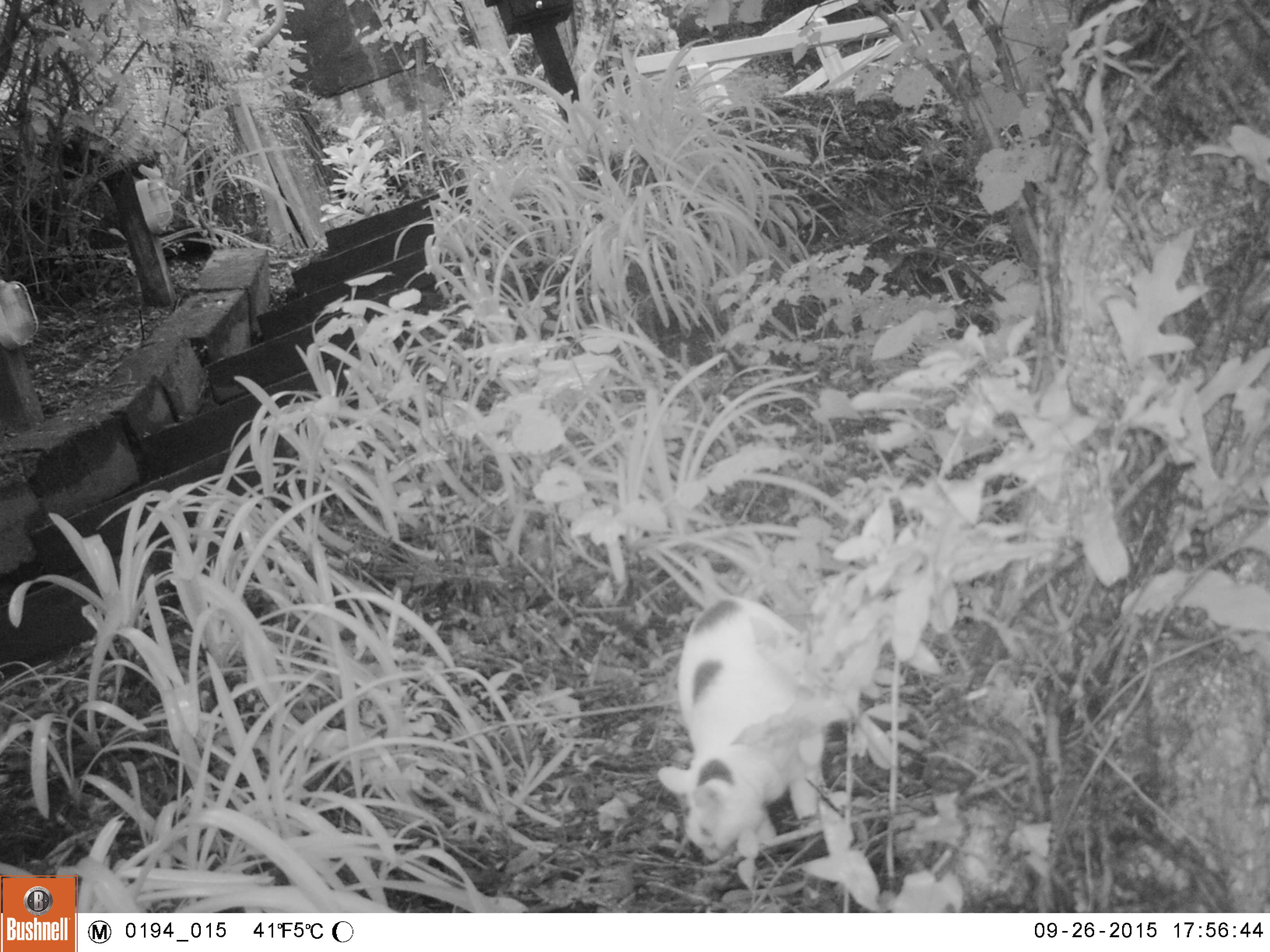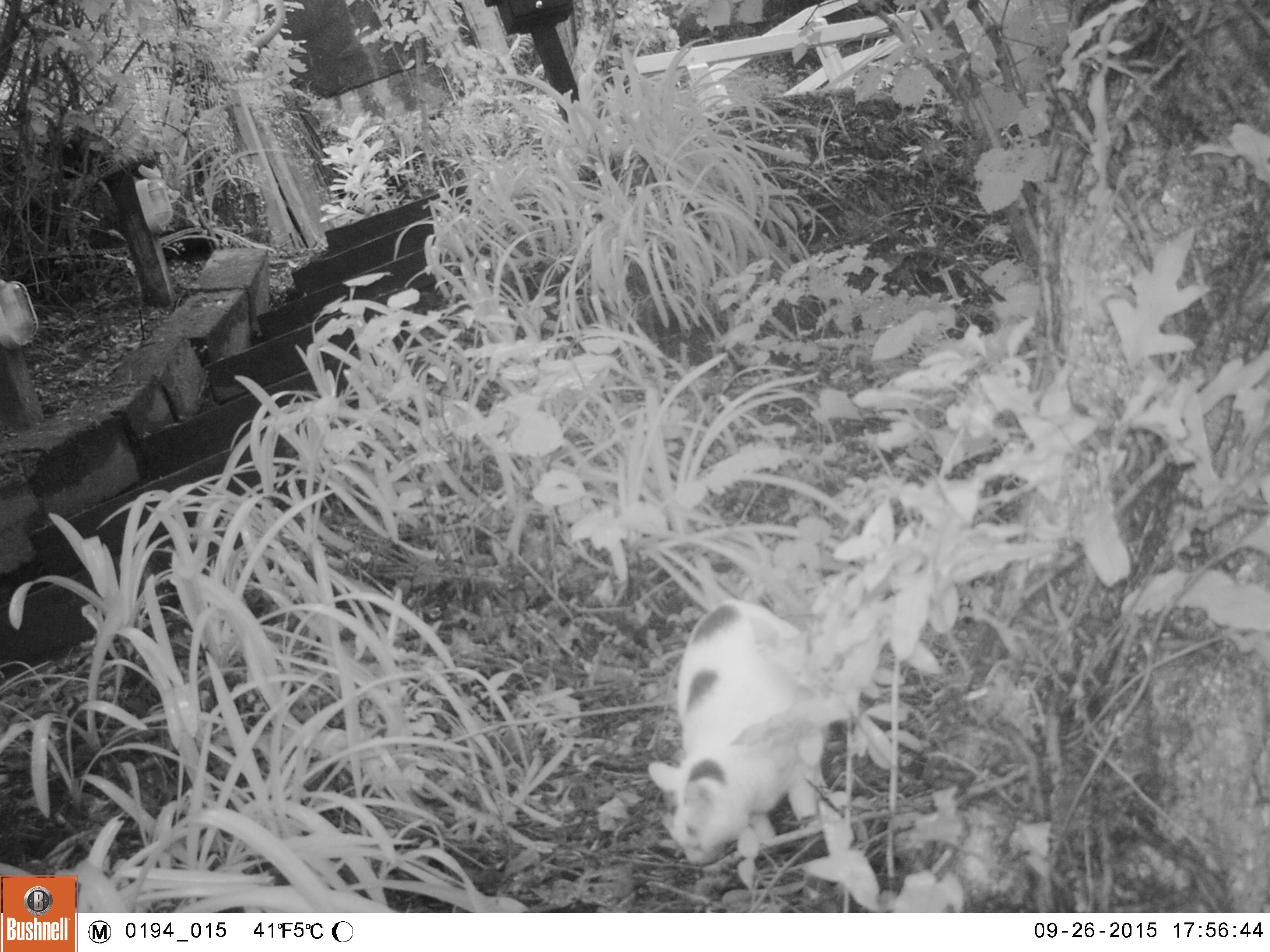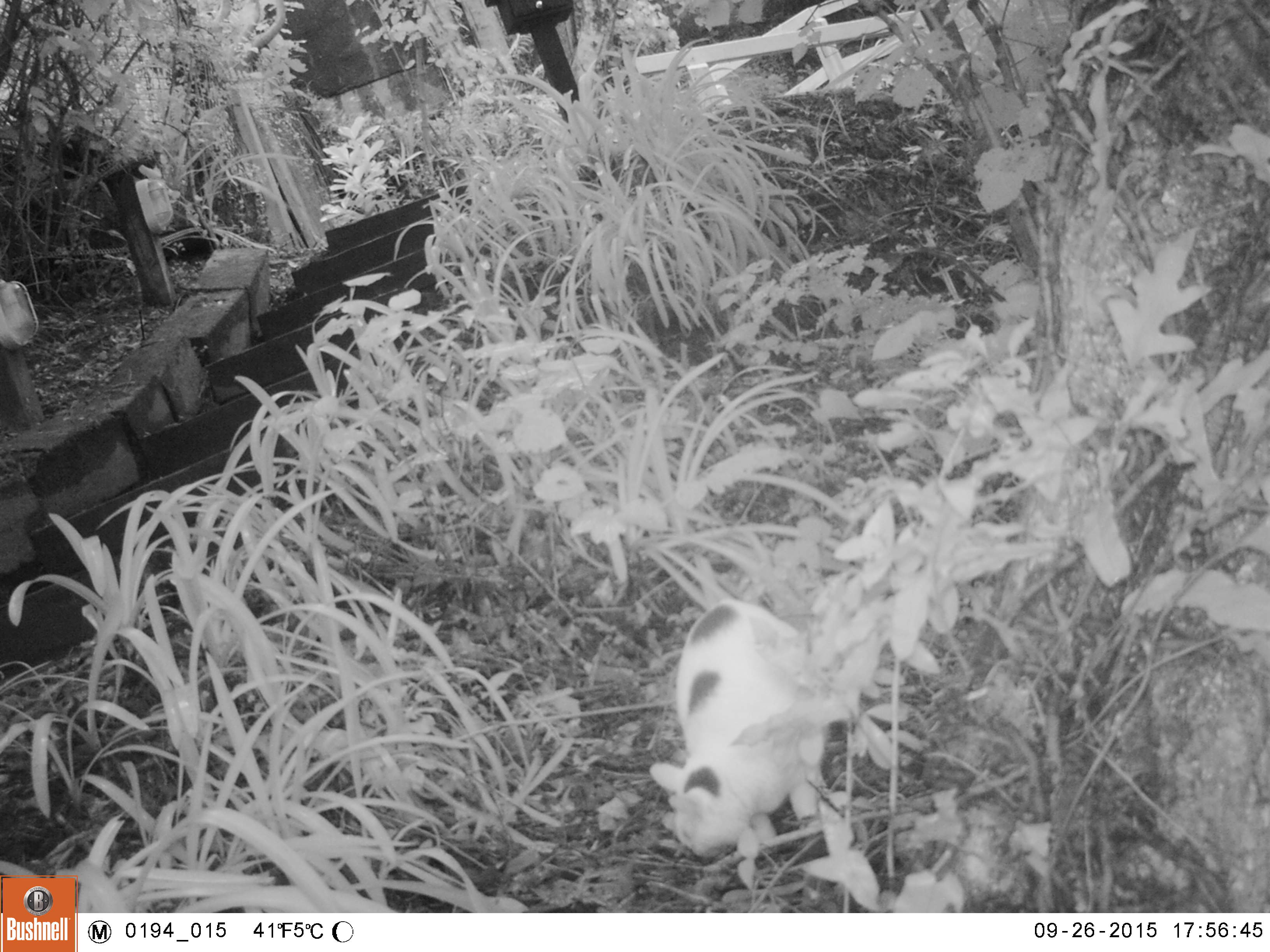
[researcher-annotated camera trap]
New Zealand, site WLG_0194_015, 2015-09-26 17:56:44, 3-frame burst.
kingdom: Animalia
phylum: Chordata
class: Mammalia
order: Carnivora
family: Felidae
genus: Felis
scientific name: Felis catus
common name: domestic cat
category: cat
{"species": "cat (domestic cat) (Felis catus)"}